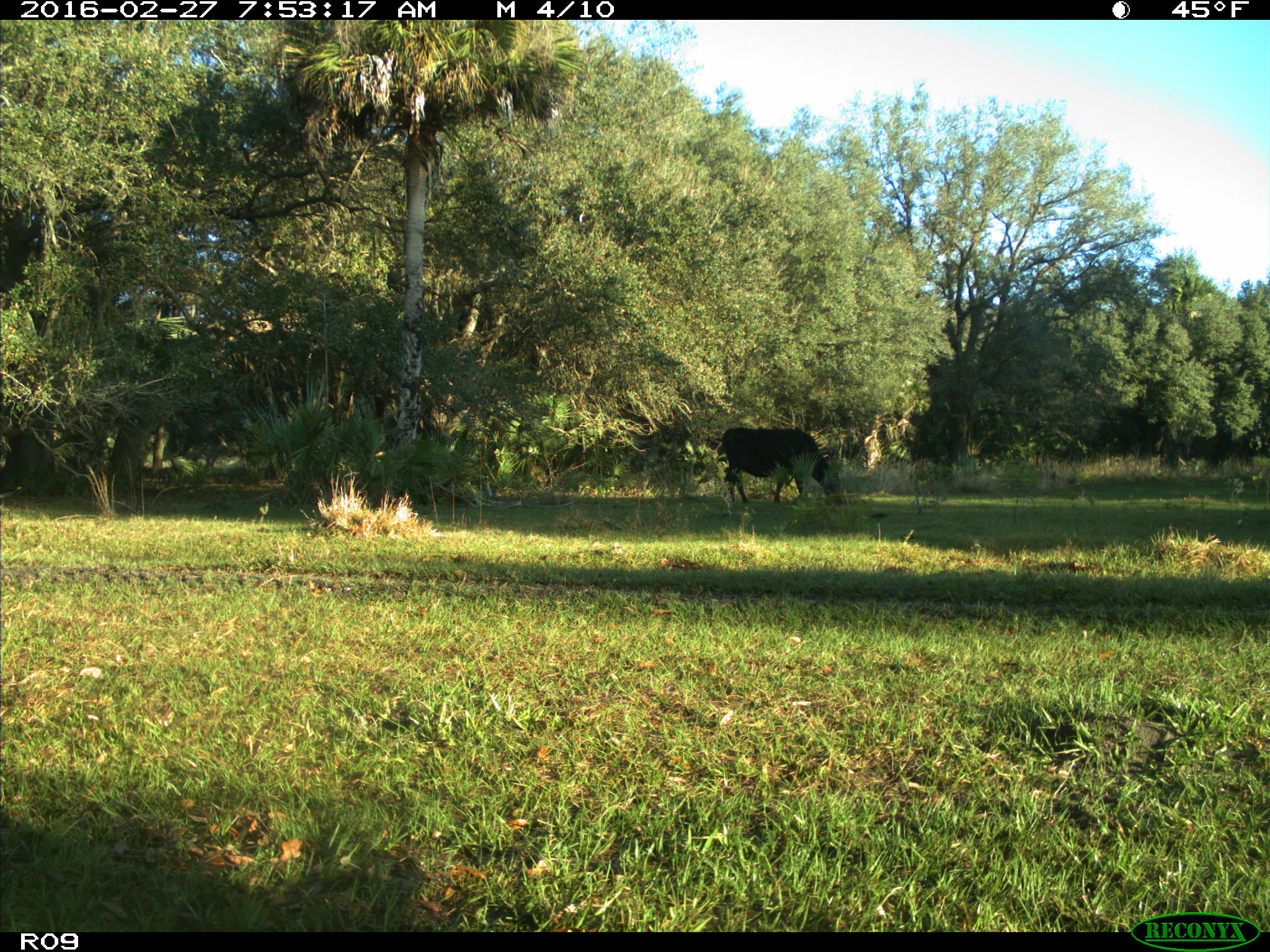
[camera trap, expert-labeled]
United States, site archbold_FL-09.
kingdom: Animalia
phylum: Chordata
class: Mammalia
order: Artiodactyla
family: Bovidae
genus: Bos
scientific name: Bos taurus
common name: domestic cow